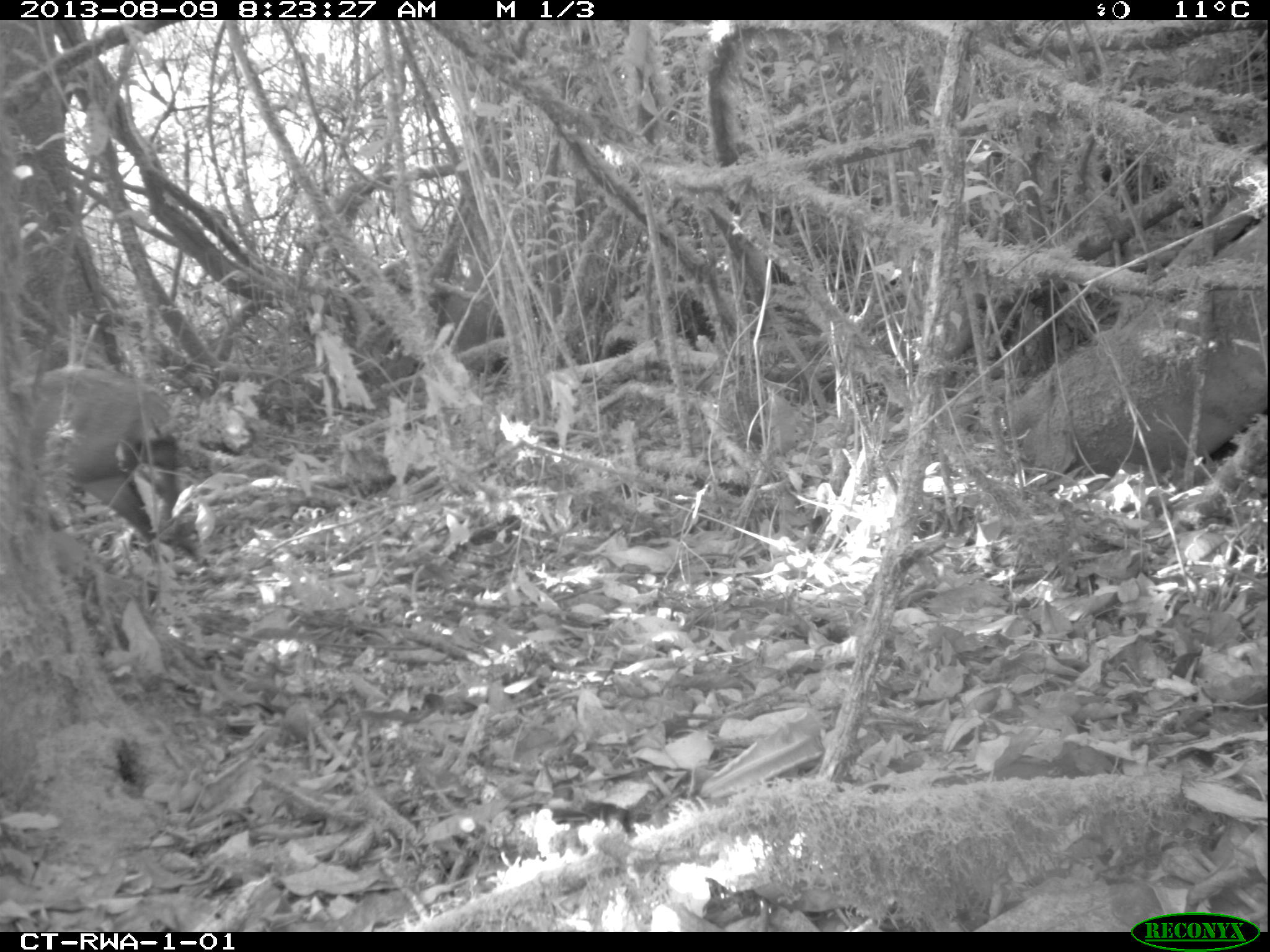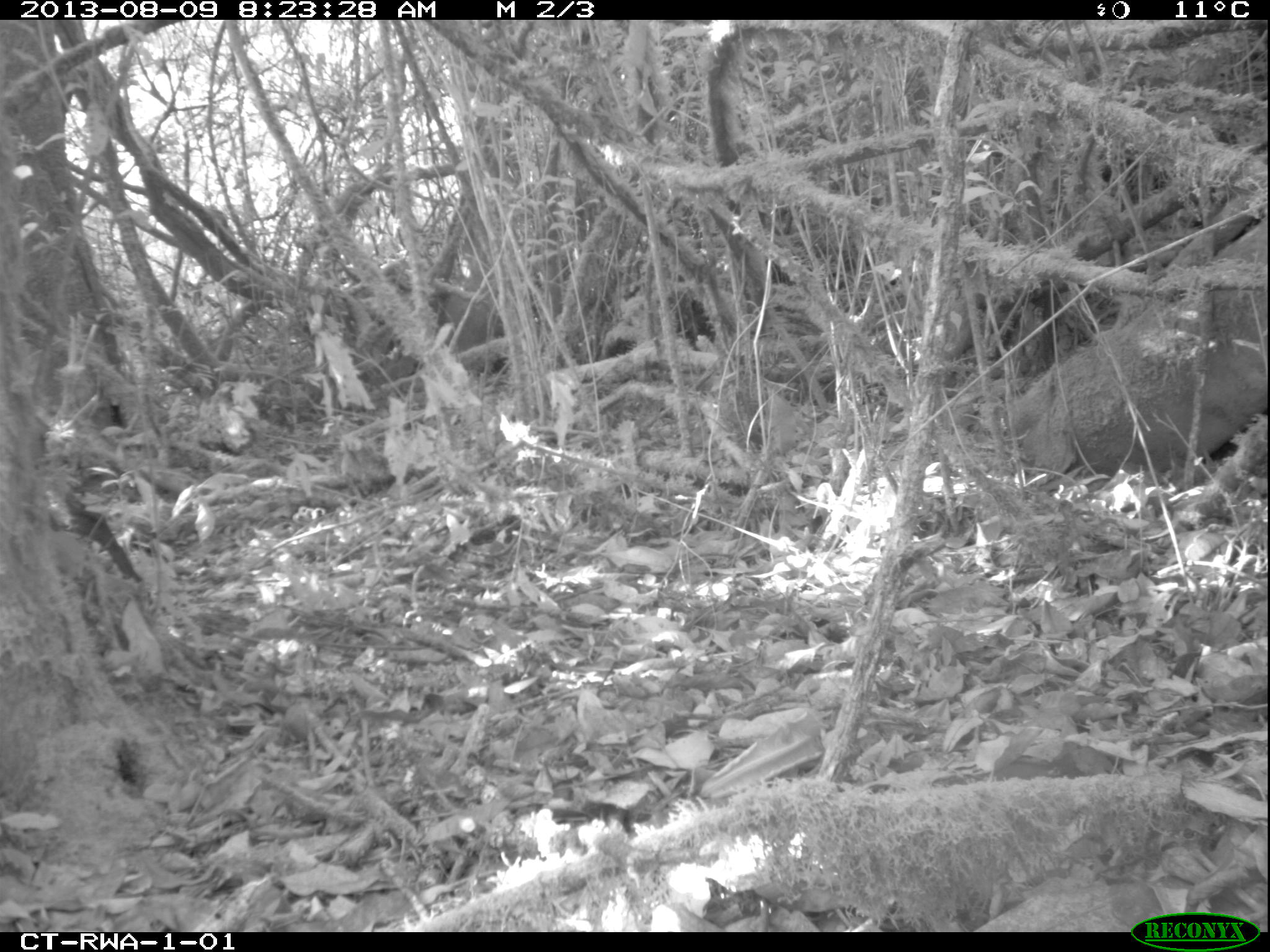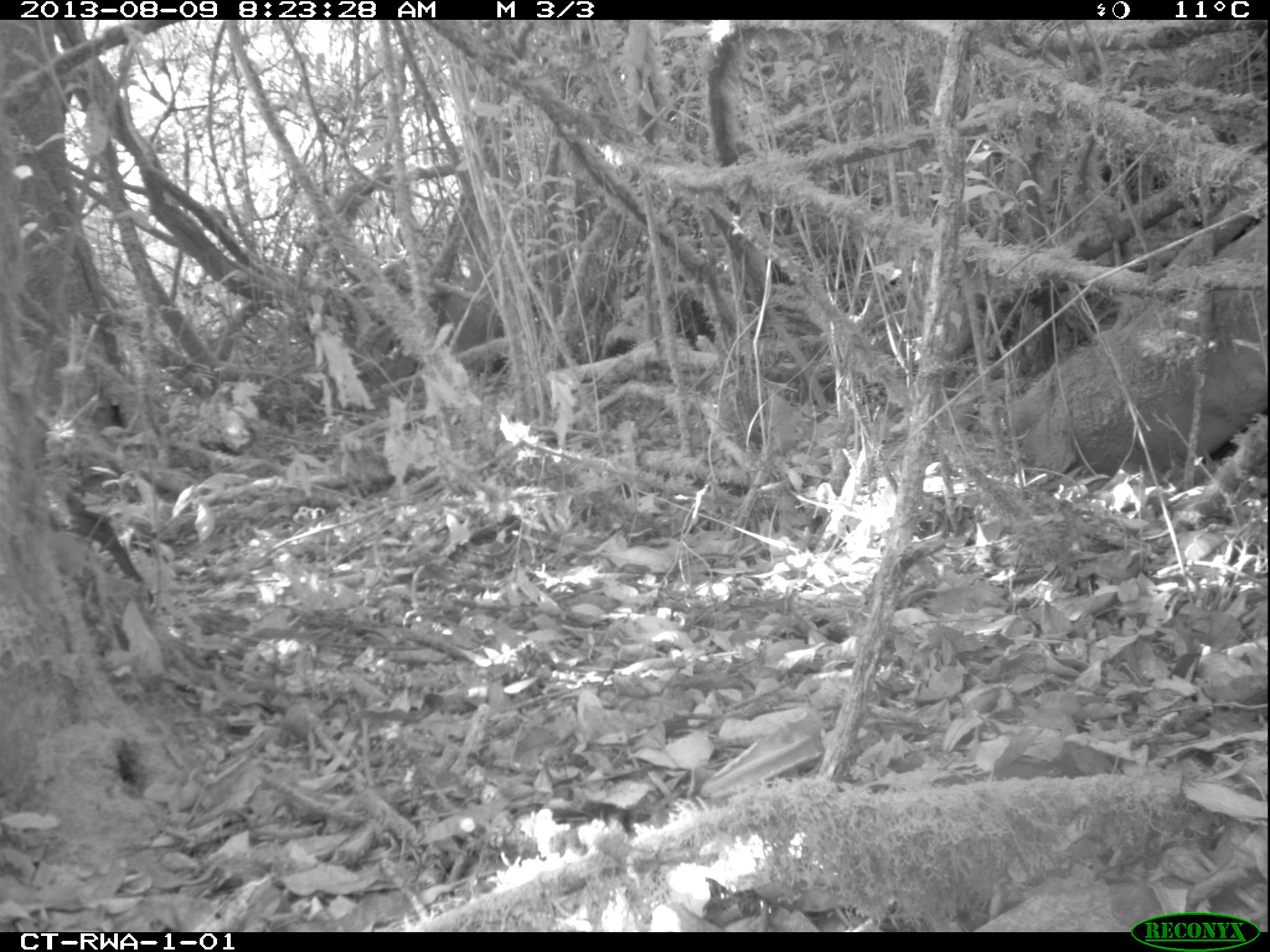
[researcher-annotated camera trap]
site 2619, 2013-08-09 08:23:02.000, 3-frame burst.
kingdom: Animalia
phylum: Chordata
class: Mammalia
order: Artiodactyla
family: Bovidae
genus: Cephalophus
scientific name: Cephalophus nigrifrons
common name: black-fronted duiker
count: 1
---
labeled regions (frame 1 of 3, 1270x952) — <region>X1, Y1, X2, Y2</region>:
cephalophus nigrifrons: <region>0, 370, 219, 571</region>